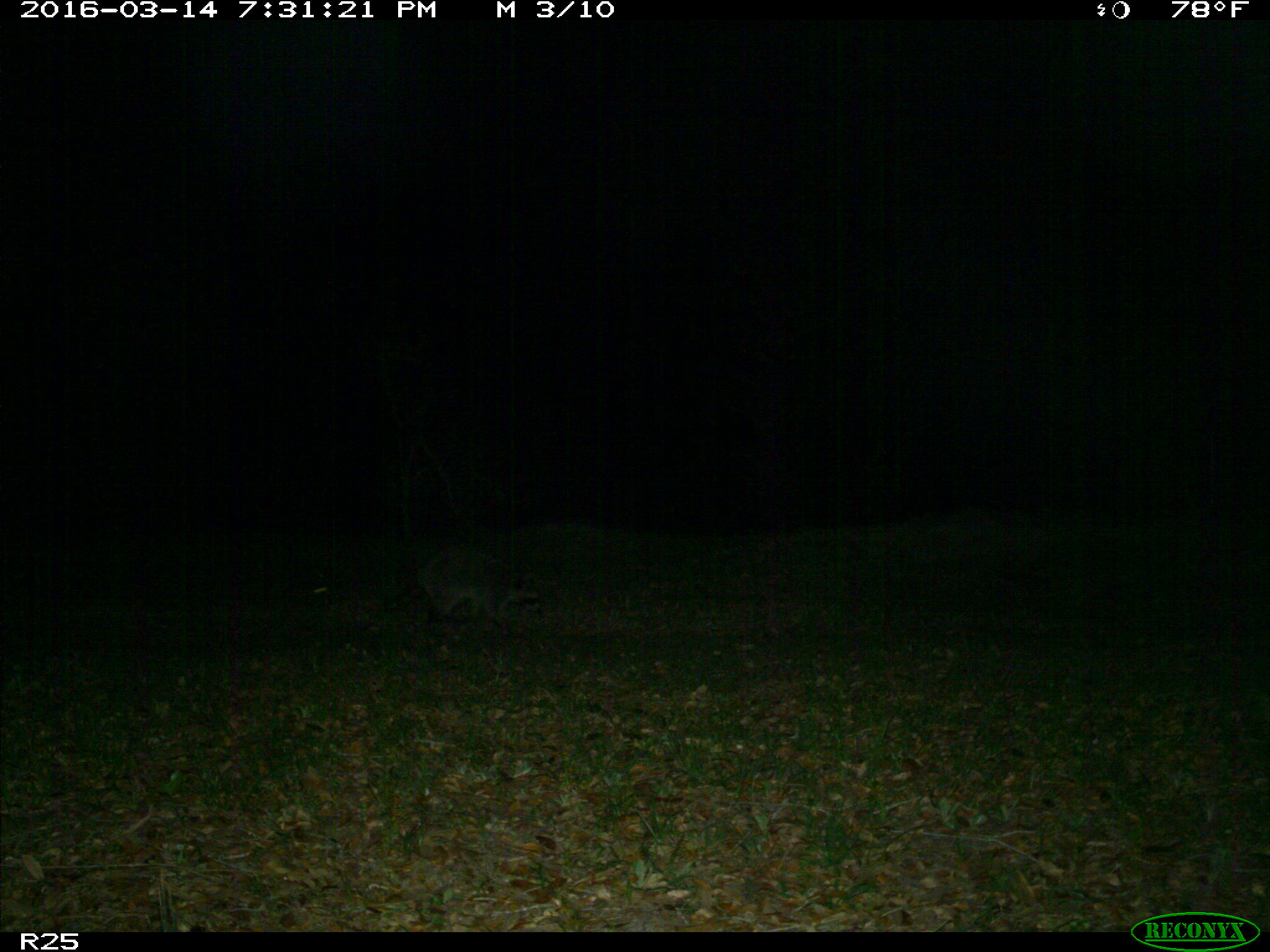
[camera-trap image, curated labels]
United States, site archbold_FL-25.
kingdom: Animalia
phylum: Chordata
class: Mammalia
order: Carnivora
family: Procyonidae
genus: Procyon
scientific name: Procyon lotor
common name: common raccoon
Procyon lotor (common raccoon).